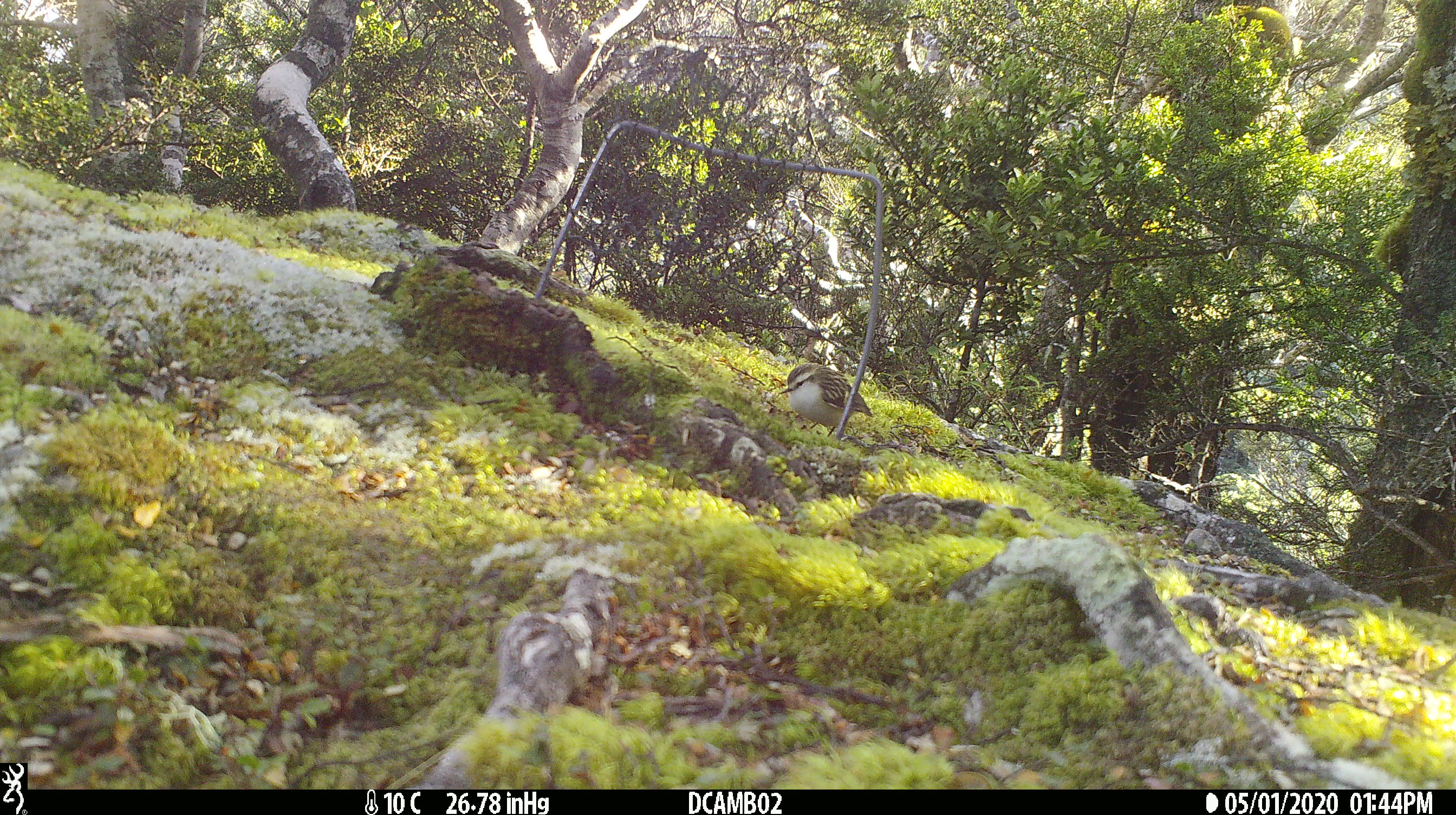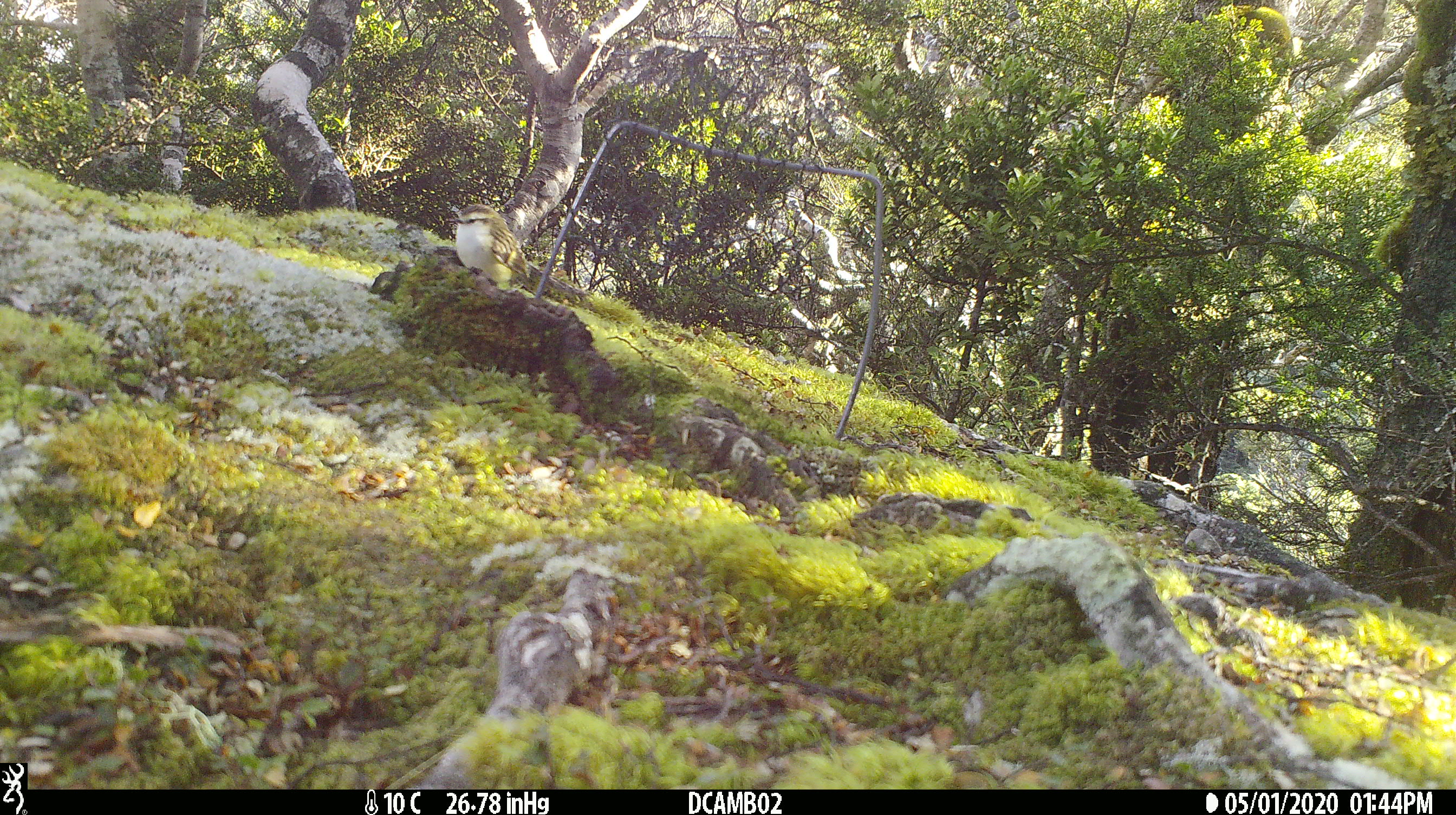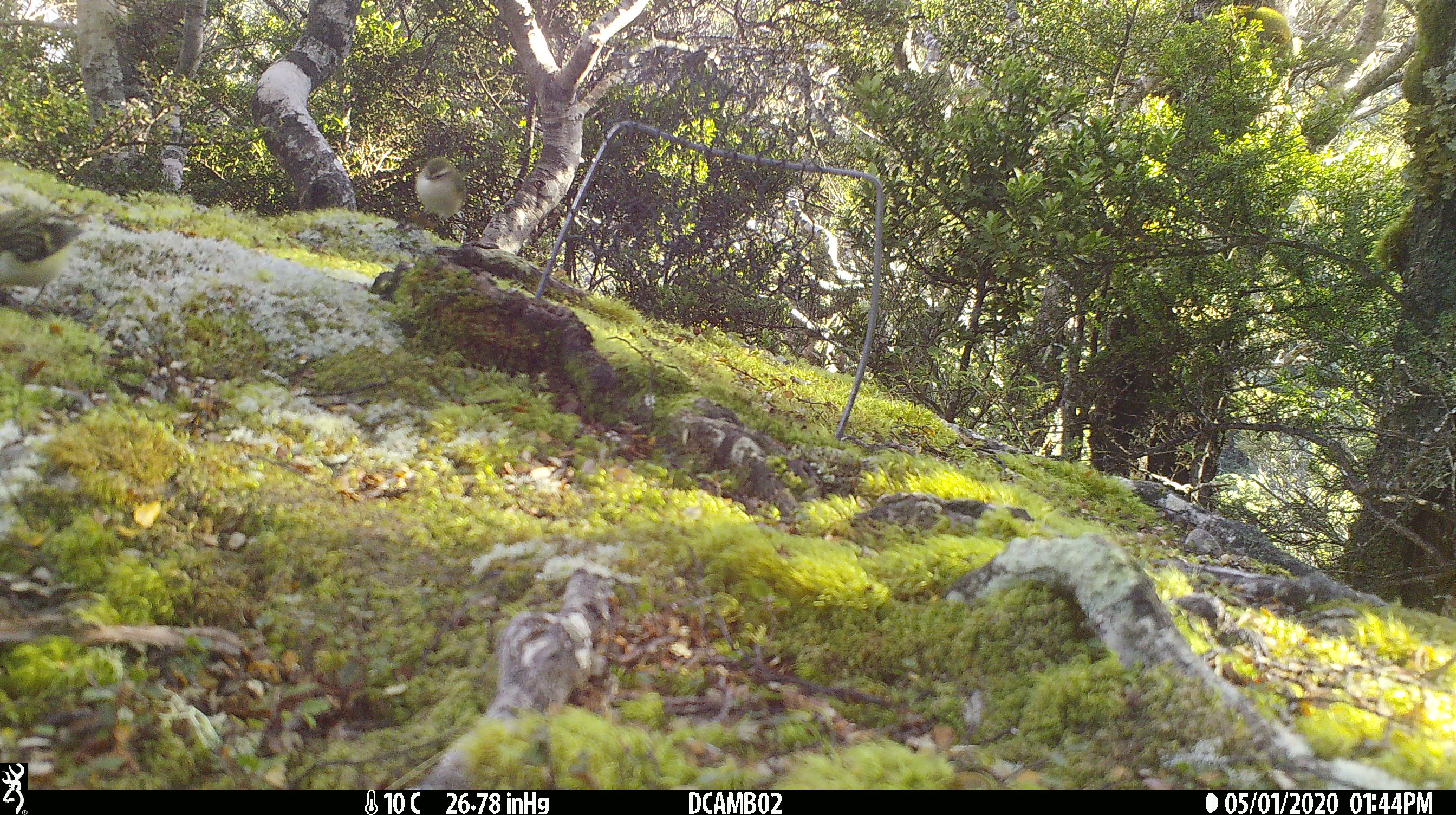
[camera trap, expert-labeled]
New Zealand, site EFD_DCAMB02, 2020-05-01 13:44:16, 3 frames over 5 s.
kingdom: Animalia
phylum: Chordata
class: Aves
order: Passeriformes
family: Acanthisittidae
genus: Acanthisitta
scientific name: Acanthisitta chloris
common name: rifleman